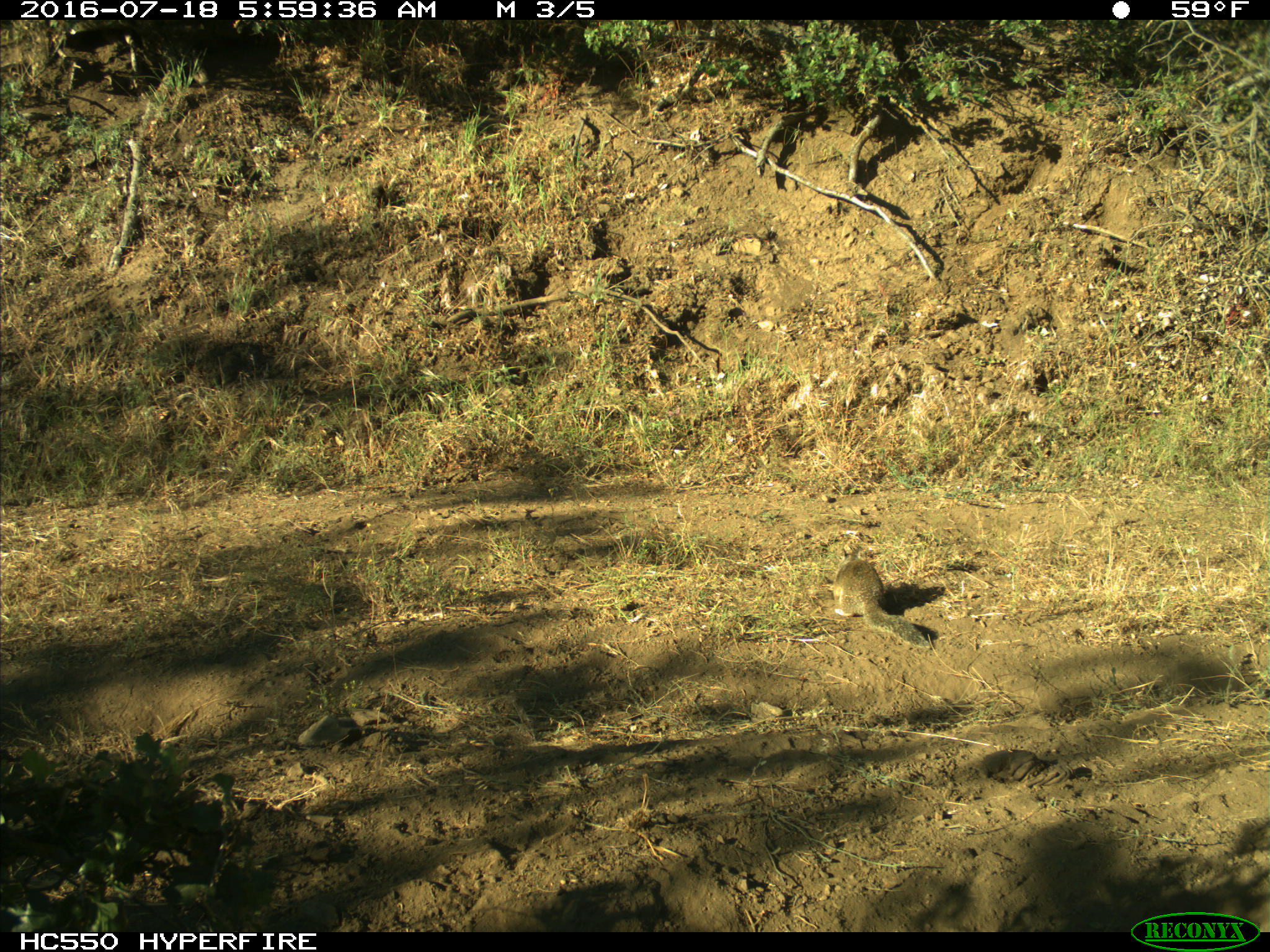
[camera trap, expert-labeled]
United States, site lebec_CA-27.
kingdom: Animalia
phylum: Chordata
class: Mammalia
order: Rodentia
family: Sciuridae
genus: Otospermophilus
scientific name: Otospermophilus beecheyi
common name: california ground squirrel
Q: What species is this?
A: Otospermophilus beecheyi (california ground squirrel).